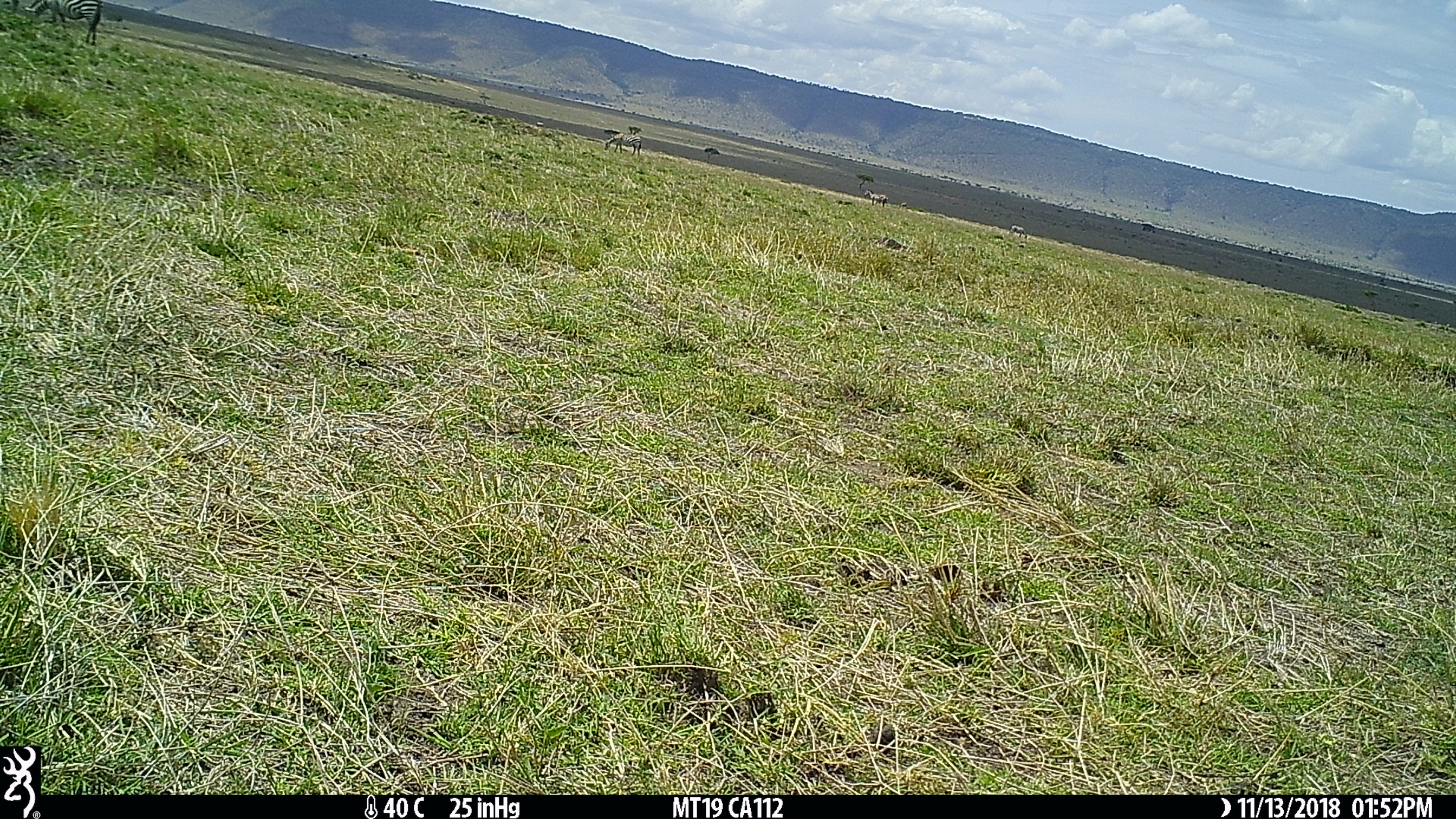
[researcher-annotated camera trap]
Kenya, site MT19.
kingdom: Animalia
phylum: Chordata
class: Mammalia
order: Perissodactyla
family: Equidae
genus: Equus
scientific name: Equus quagga burchellii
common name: burchell's zebra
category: zebra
Zebra (burchell's zebra) (Equus quagga burchellii).